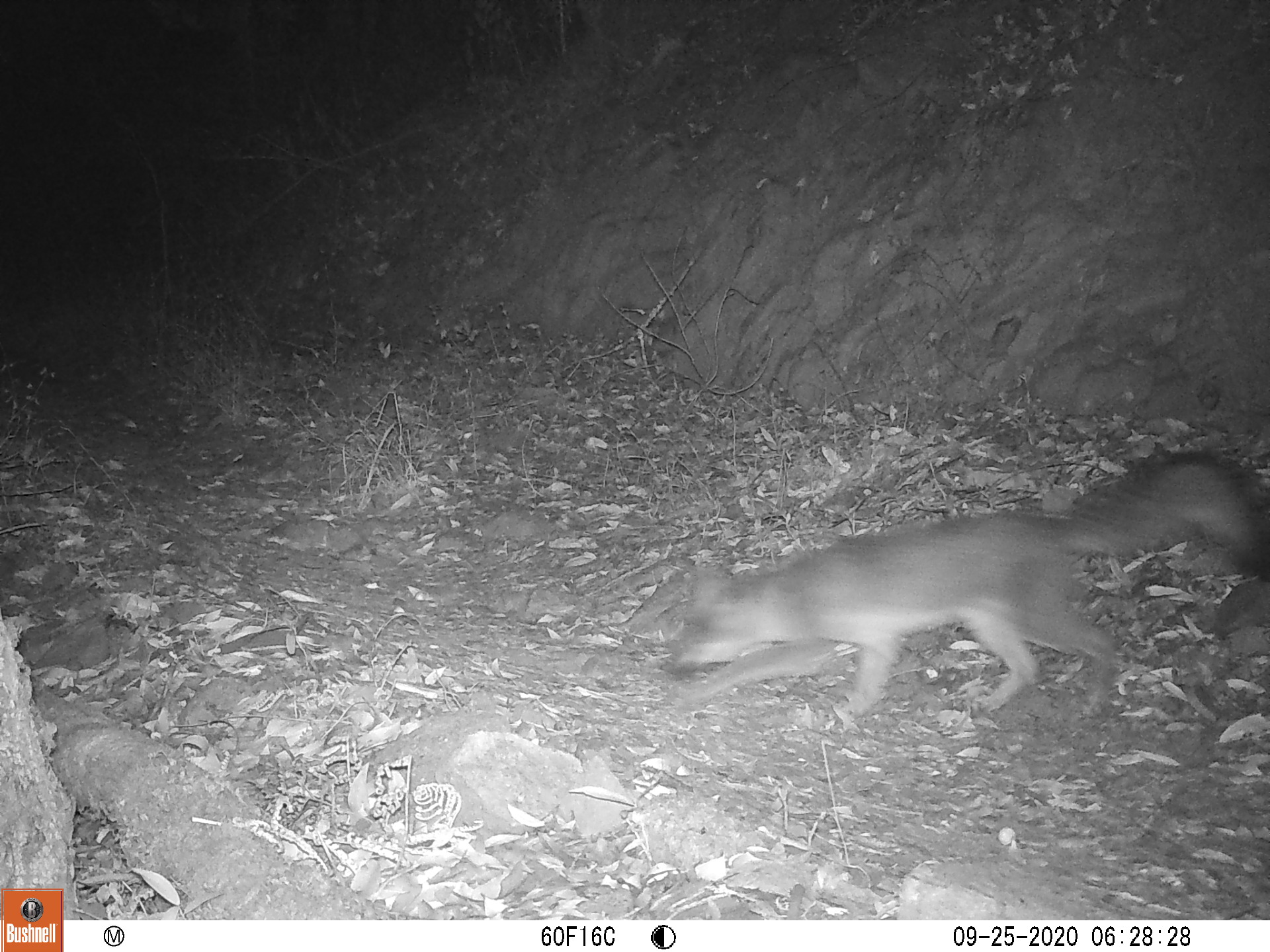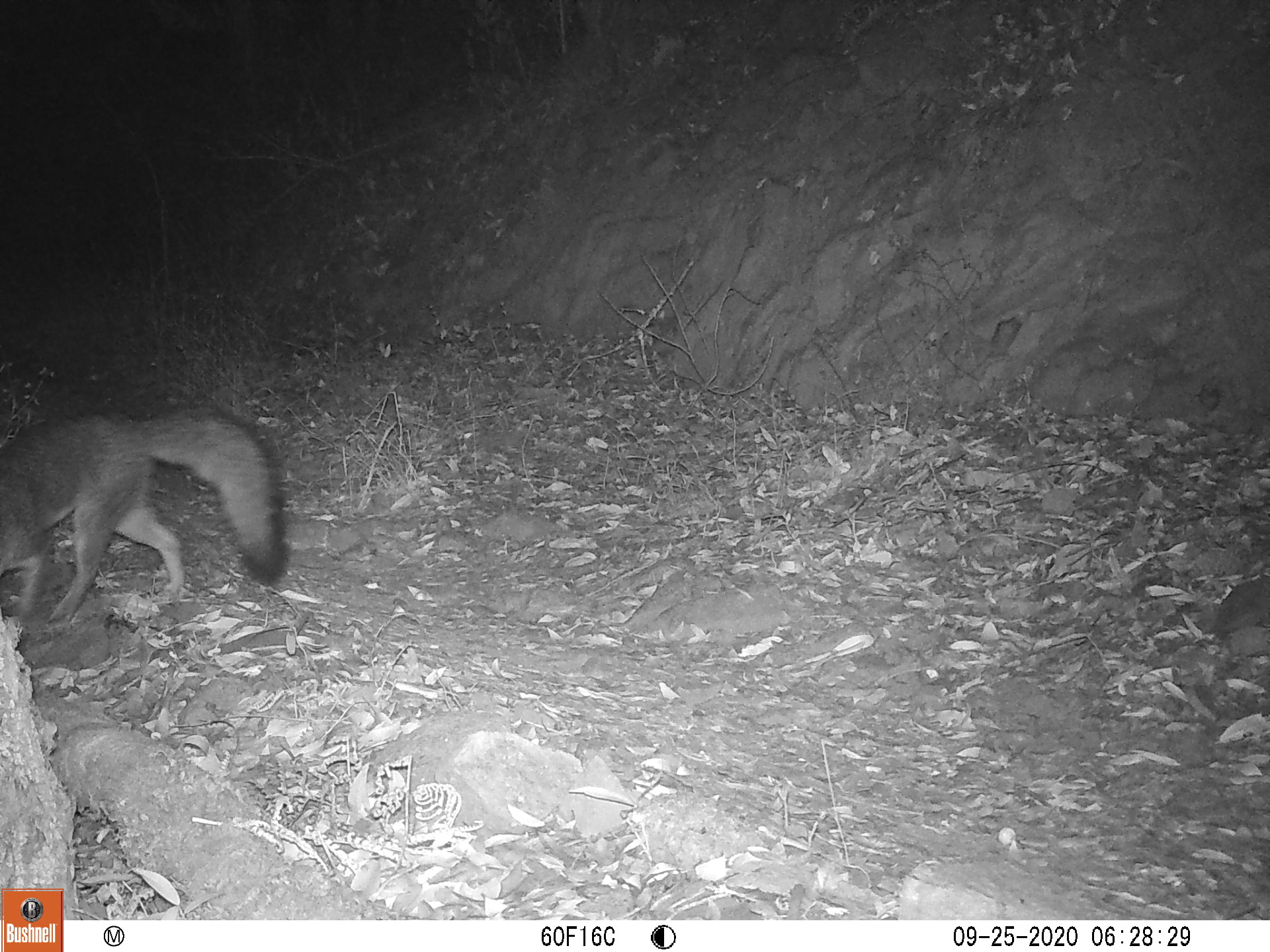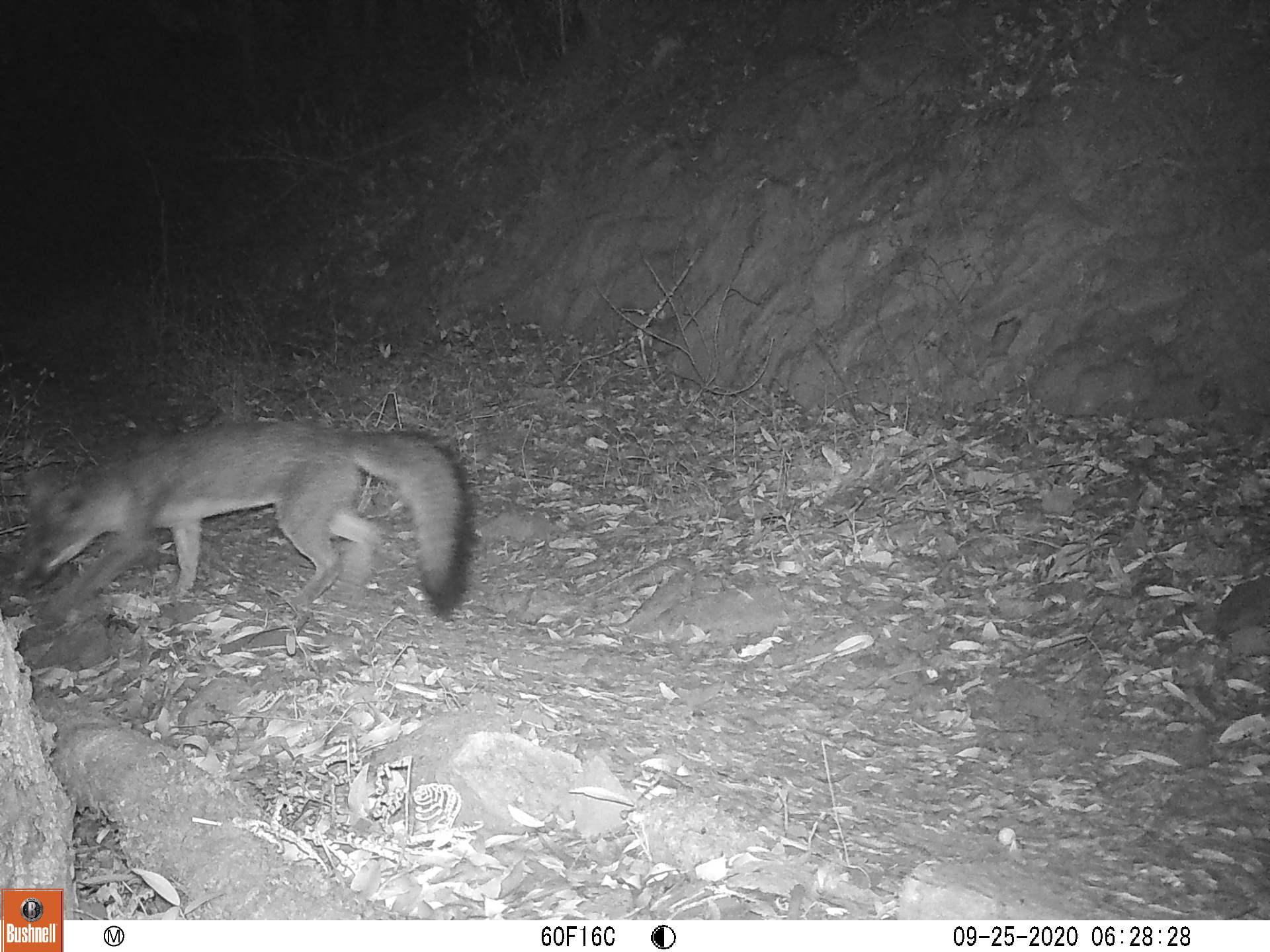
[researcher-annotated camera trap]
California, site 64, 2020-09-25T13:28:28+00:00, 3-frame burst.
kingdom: Animalia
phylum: Chordata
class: Mammalia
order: Carnivora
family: Canidae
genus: Urocyon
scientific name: Urocyon cinereoargenteus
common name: gray fox